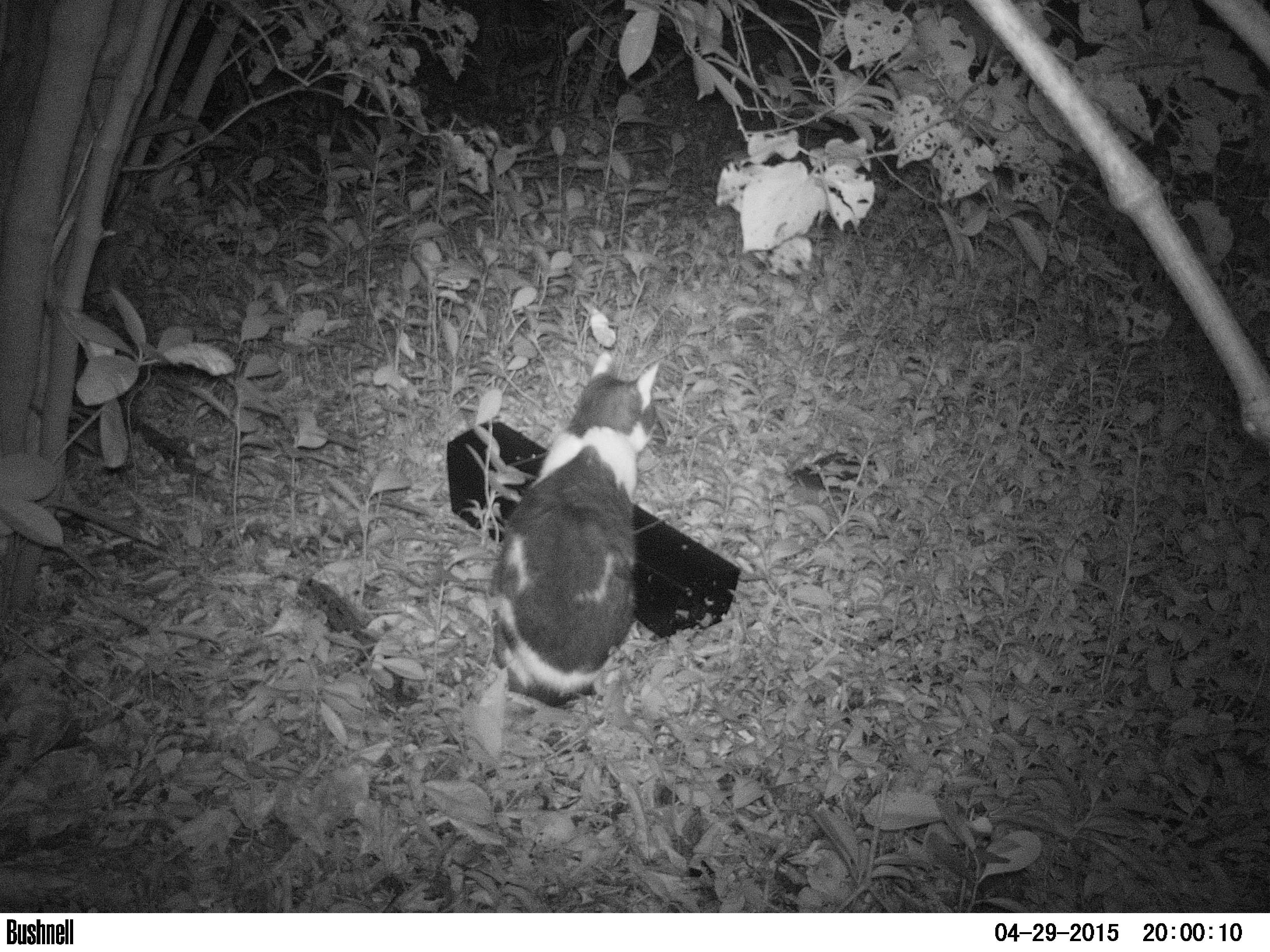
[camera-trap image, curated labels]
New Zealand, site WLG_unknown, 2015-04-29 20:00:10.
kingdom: Animalia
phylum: Chordata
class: Mammalia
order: Carnivora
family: Felidae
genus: Felis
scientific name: Felis catus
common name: domestic cat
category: cat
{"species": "cat (domestic cat) (Felis catus)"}